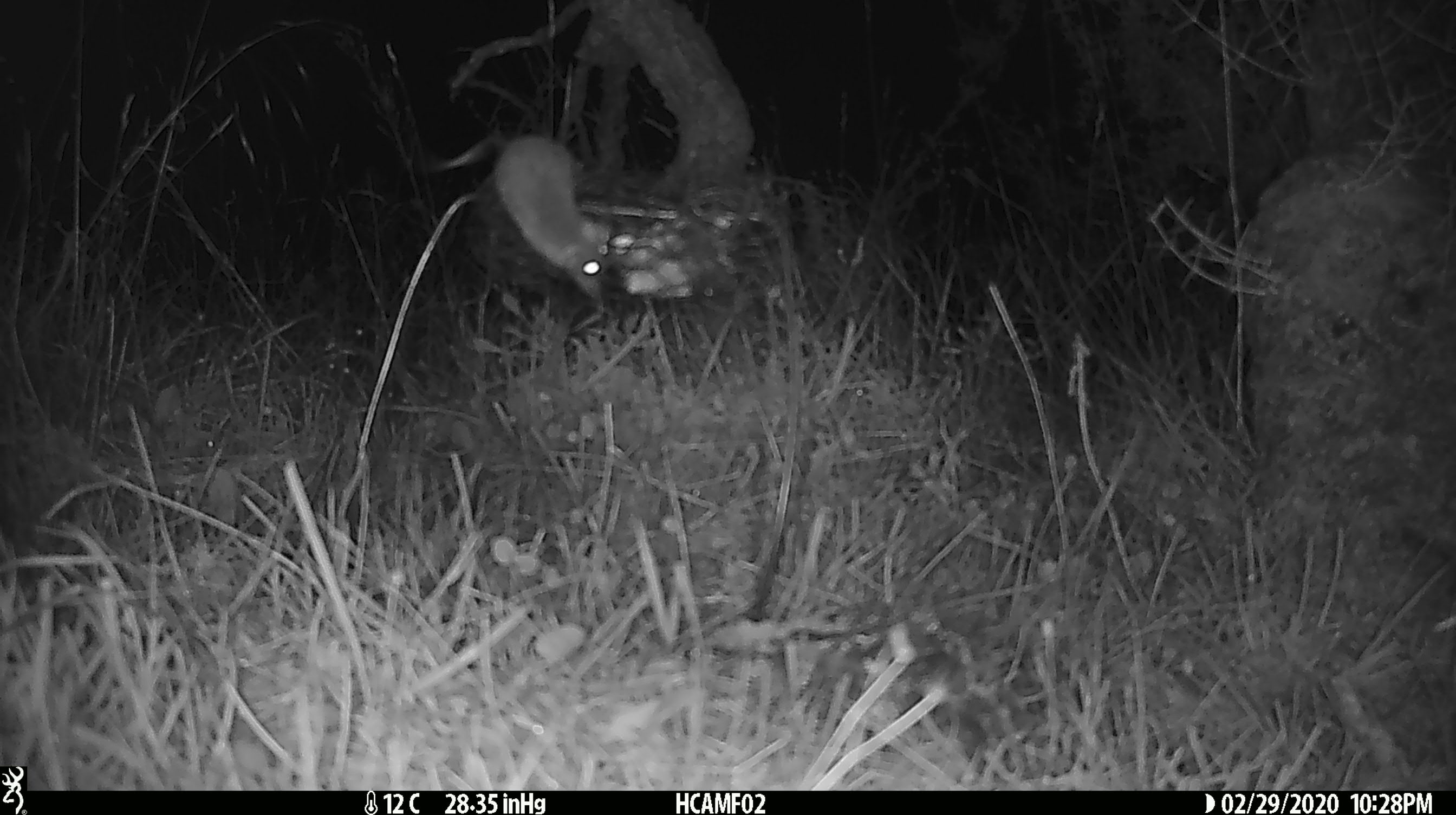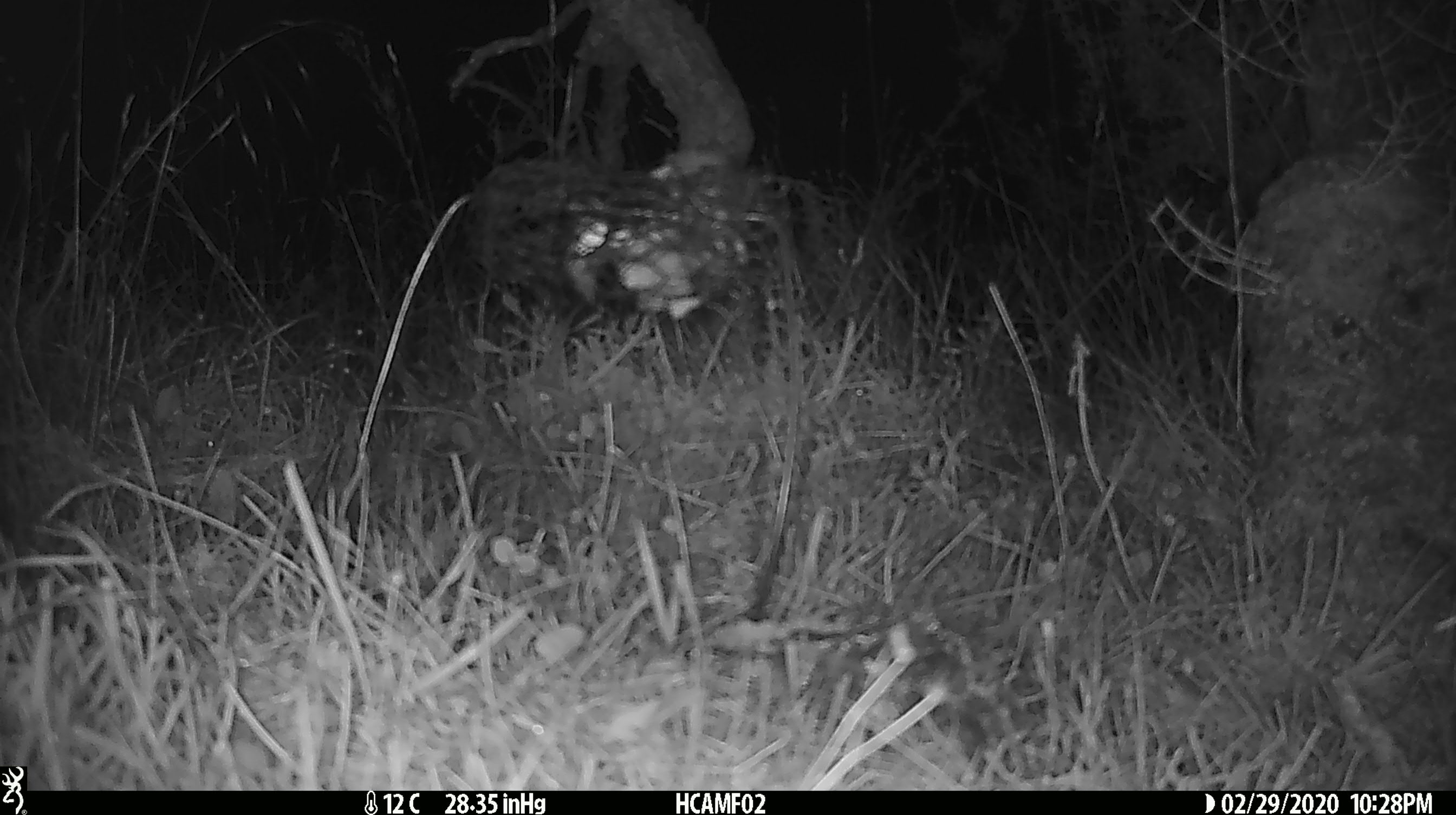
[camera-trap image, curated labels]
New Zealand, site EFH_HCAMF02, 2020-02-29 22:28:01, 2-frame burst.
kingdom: Animalia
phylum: Chordata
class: Mammalia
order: Rodentia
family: Muridae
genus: Mus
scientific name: Mus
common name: mouse